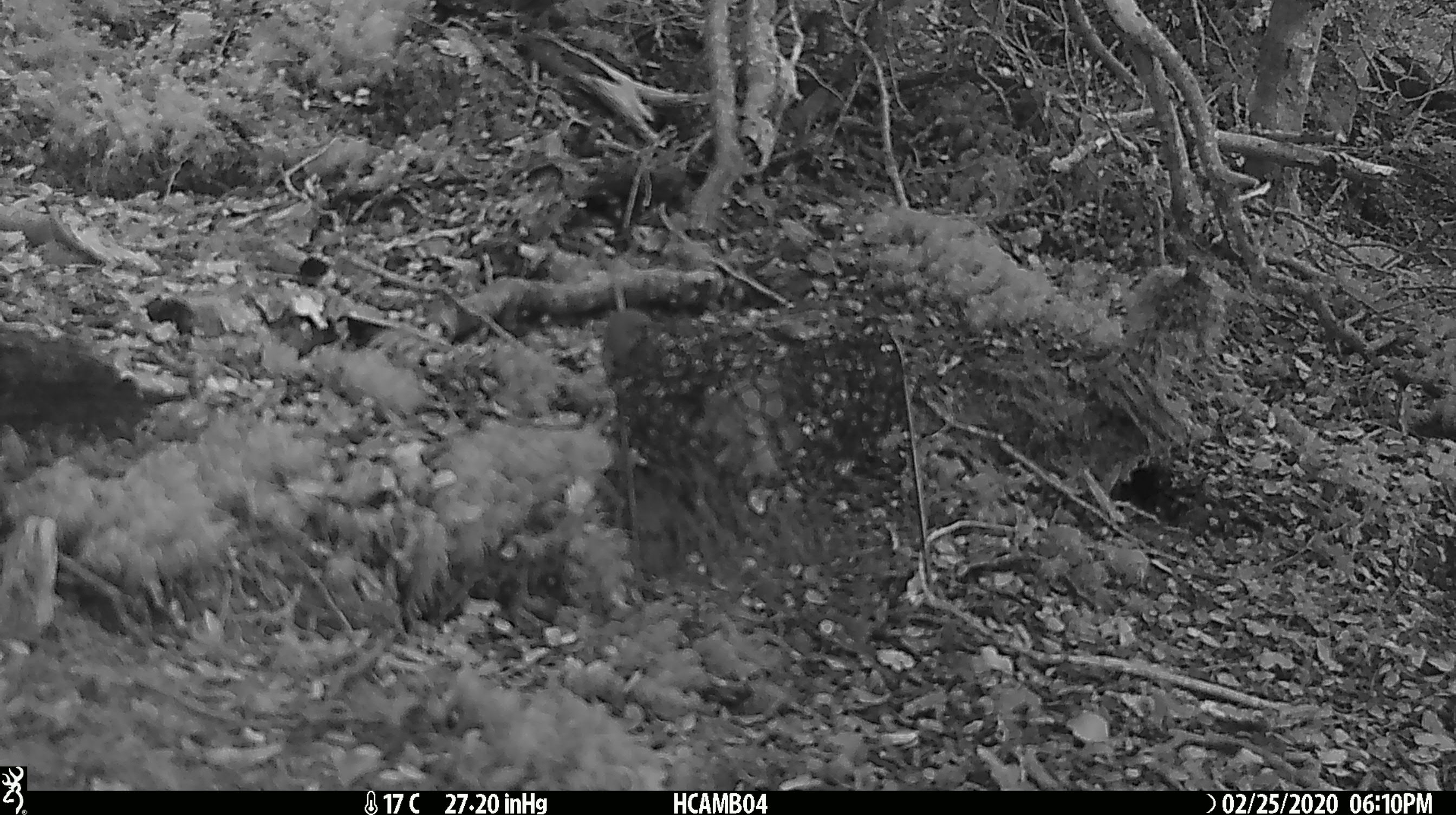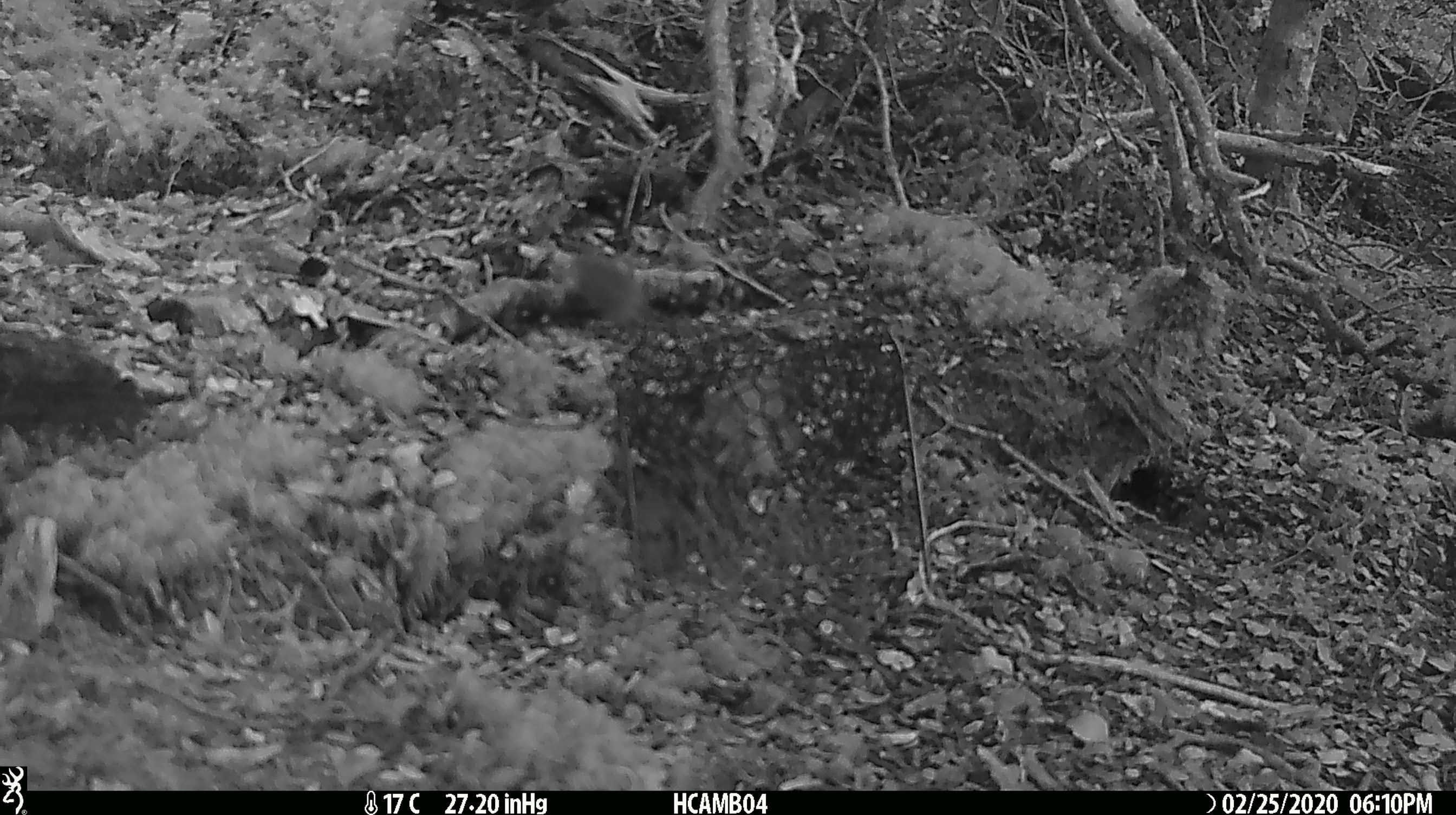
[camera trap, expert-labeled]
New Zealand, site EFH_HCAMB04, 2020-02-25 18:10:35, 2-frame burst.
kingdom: Animalia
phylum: Chordata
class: Mammalia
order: Rodentia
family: Muridae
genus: Mus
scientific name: Mus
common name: mouse